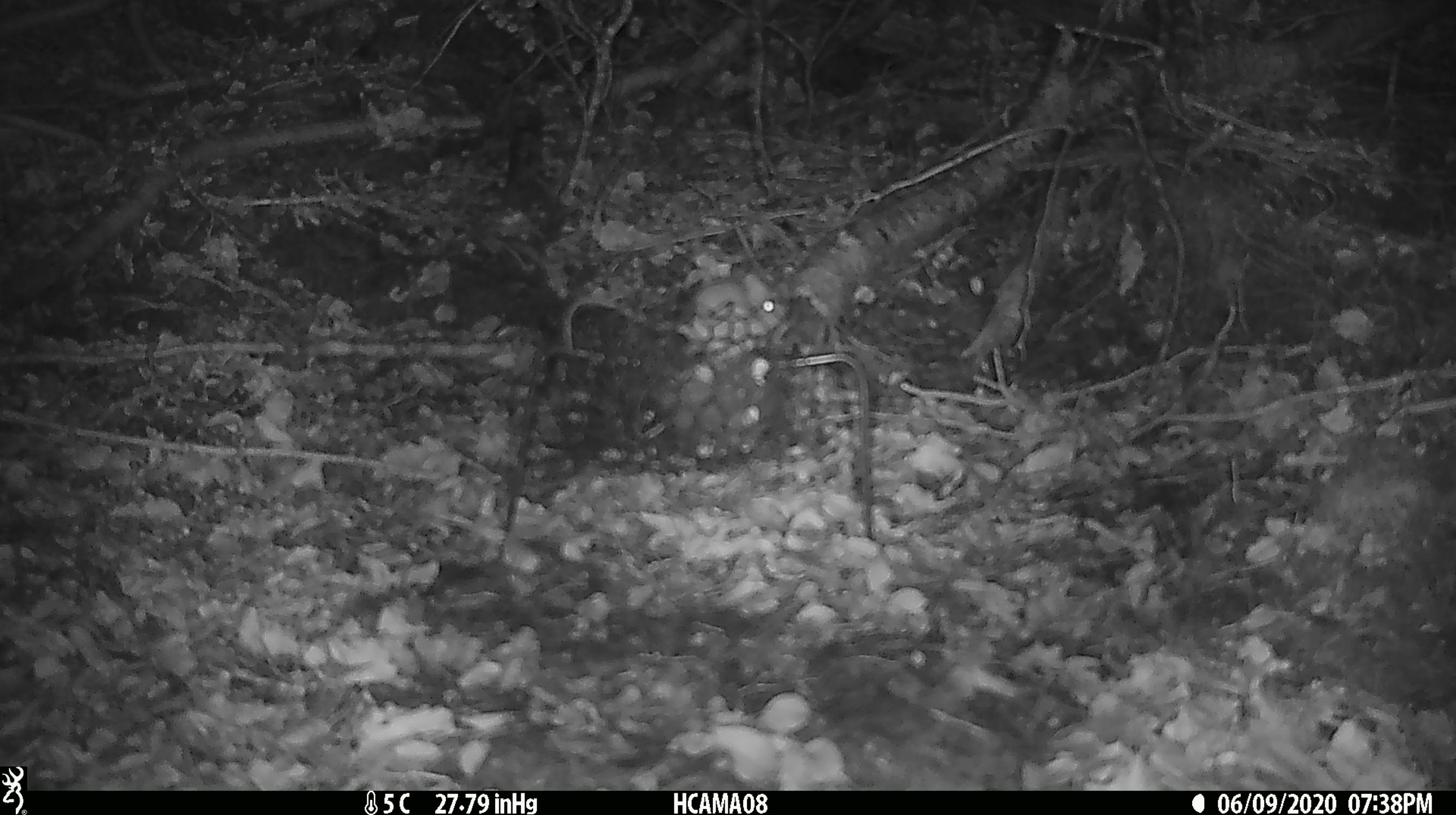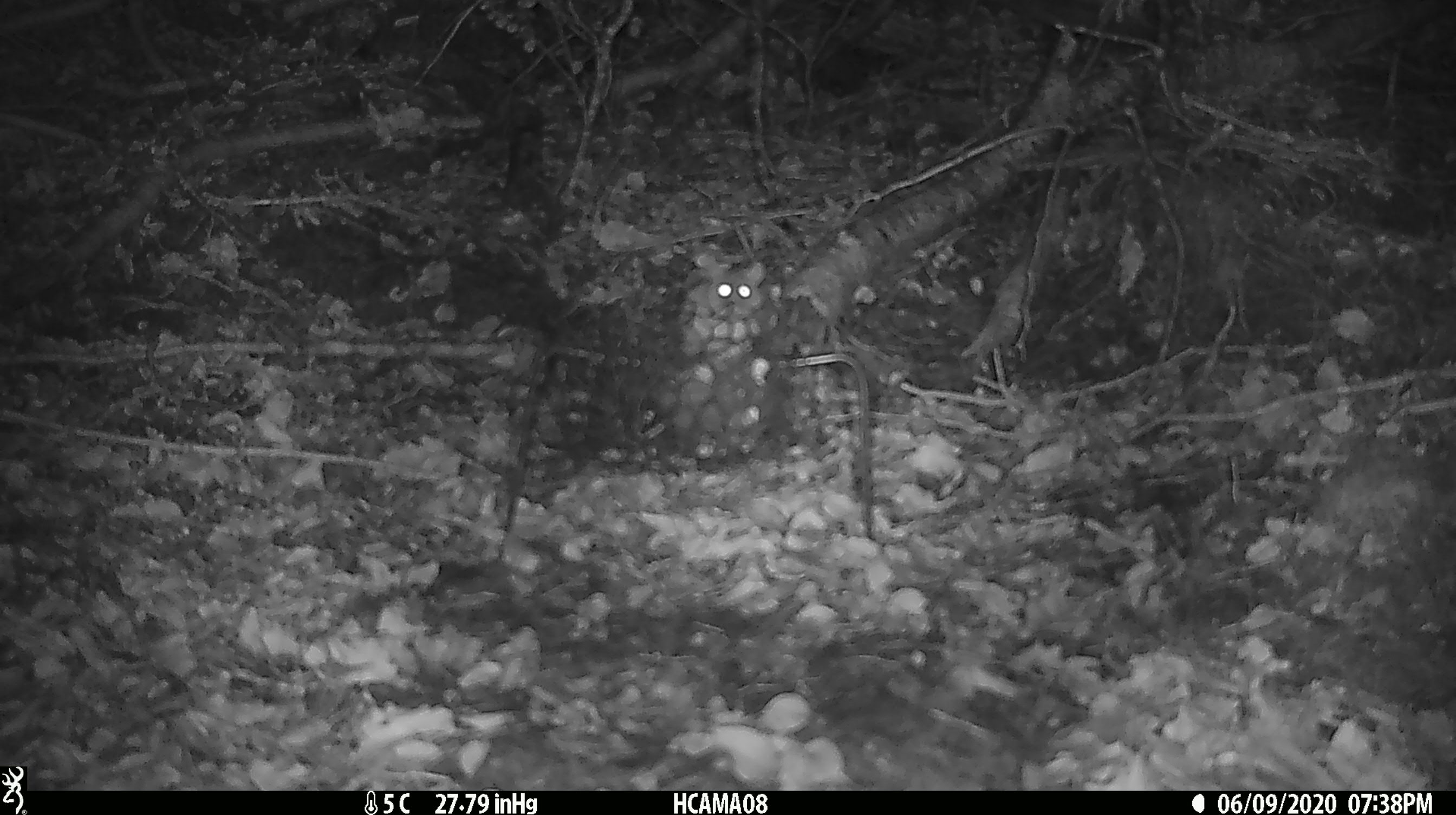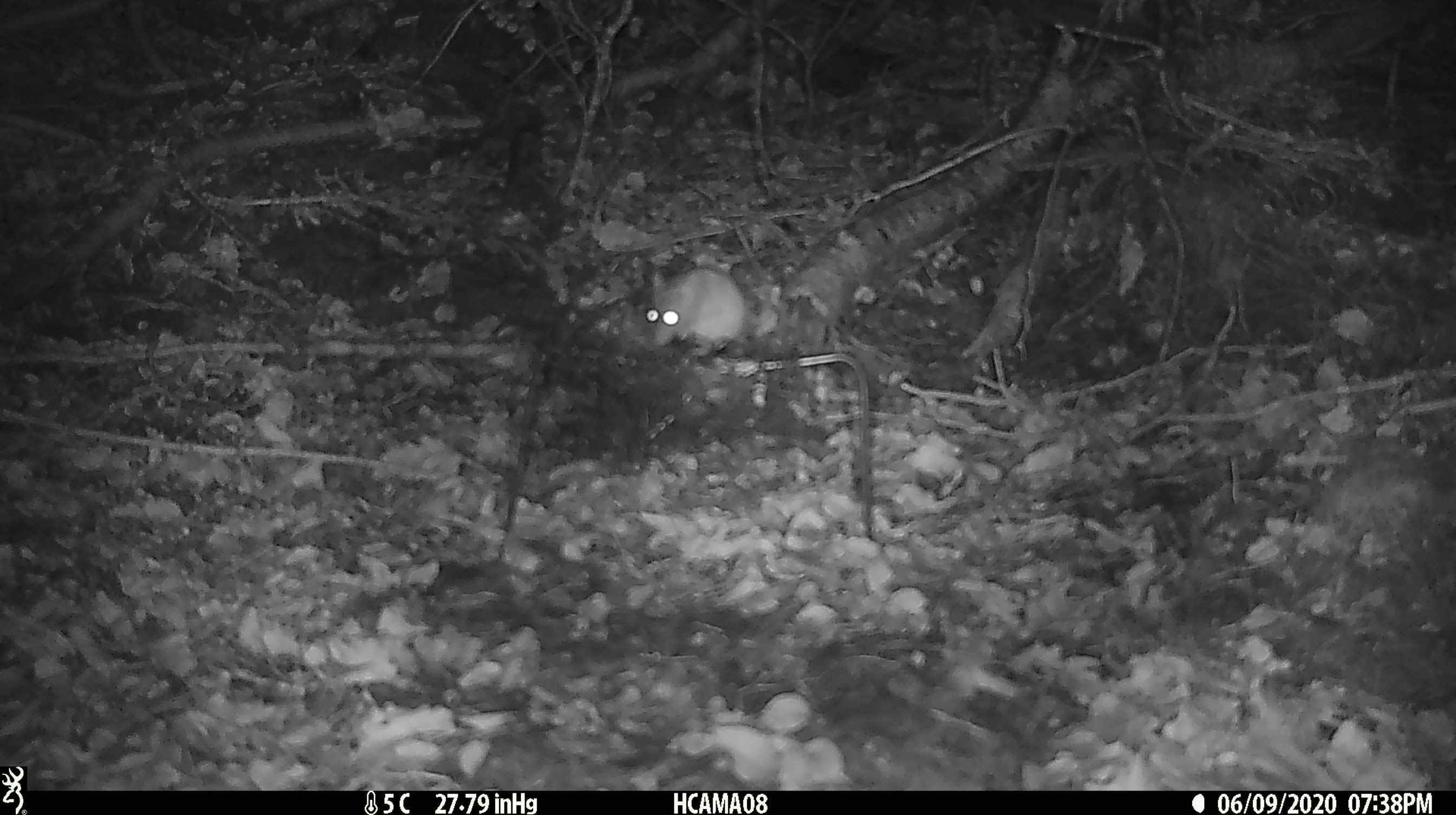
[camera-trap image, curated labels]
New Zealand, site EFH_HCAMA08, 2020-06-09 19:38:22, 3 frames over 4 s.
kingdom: Animalia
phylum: Chordata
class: Mammalia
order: Rodentia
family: Muridae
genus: Mus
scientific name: Mus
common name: mouse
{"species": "mouse (Mus)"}